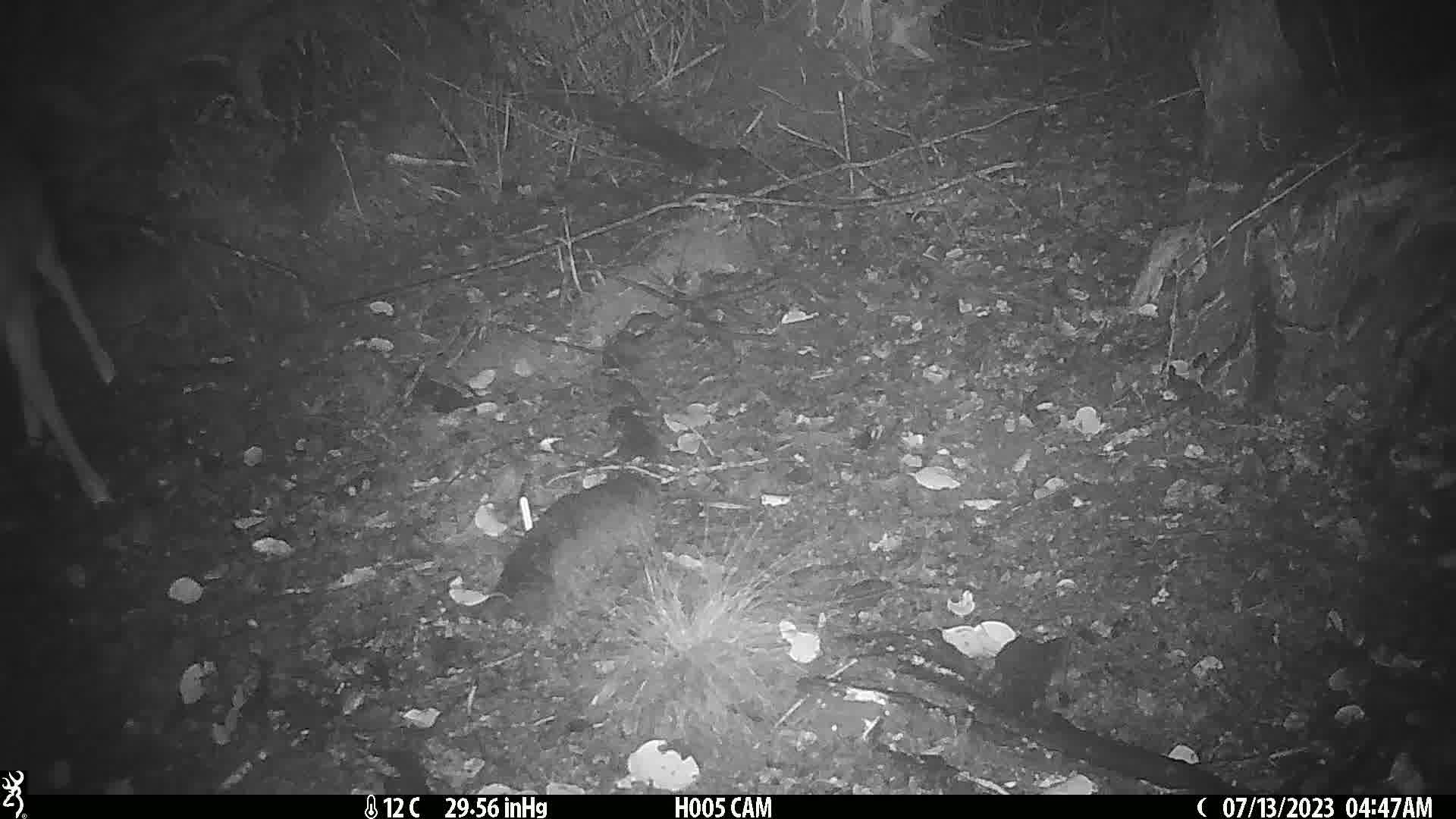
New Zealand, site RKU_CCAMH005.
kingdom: Animalia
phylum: Chordata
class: Mammalia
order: Artiodactyla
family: Cervidae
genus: Odocoileus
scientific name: Odocoileus virginianus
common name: white-tailed deer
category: white tailed deer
White tailed deer (white-tailed deer) (Odocoileus virginianus).